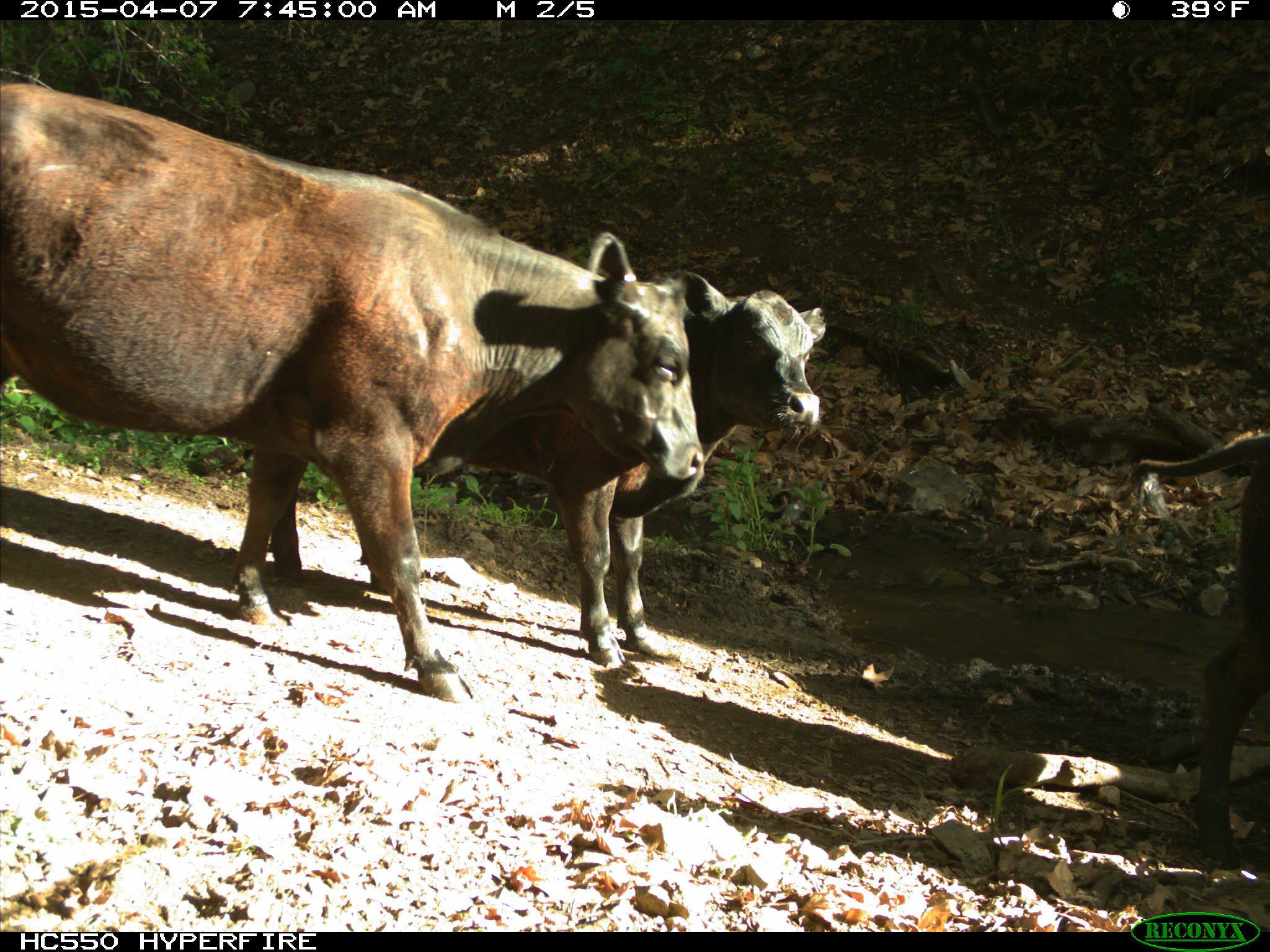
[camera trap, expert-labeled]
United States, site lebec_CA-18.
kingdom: Animalia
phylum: Chordata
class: Mammalia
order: Artiodactyla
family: Bovidae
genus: Bos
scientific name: Bos taurus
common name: domestic cow